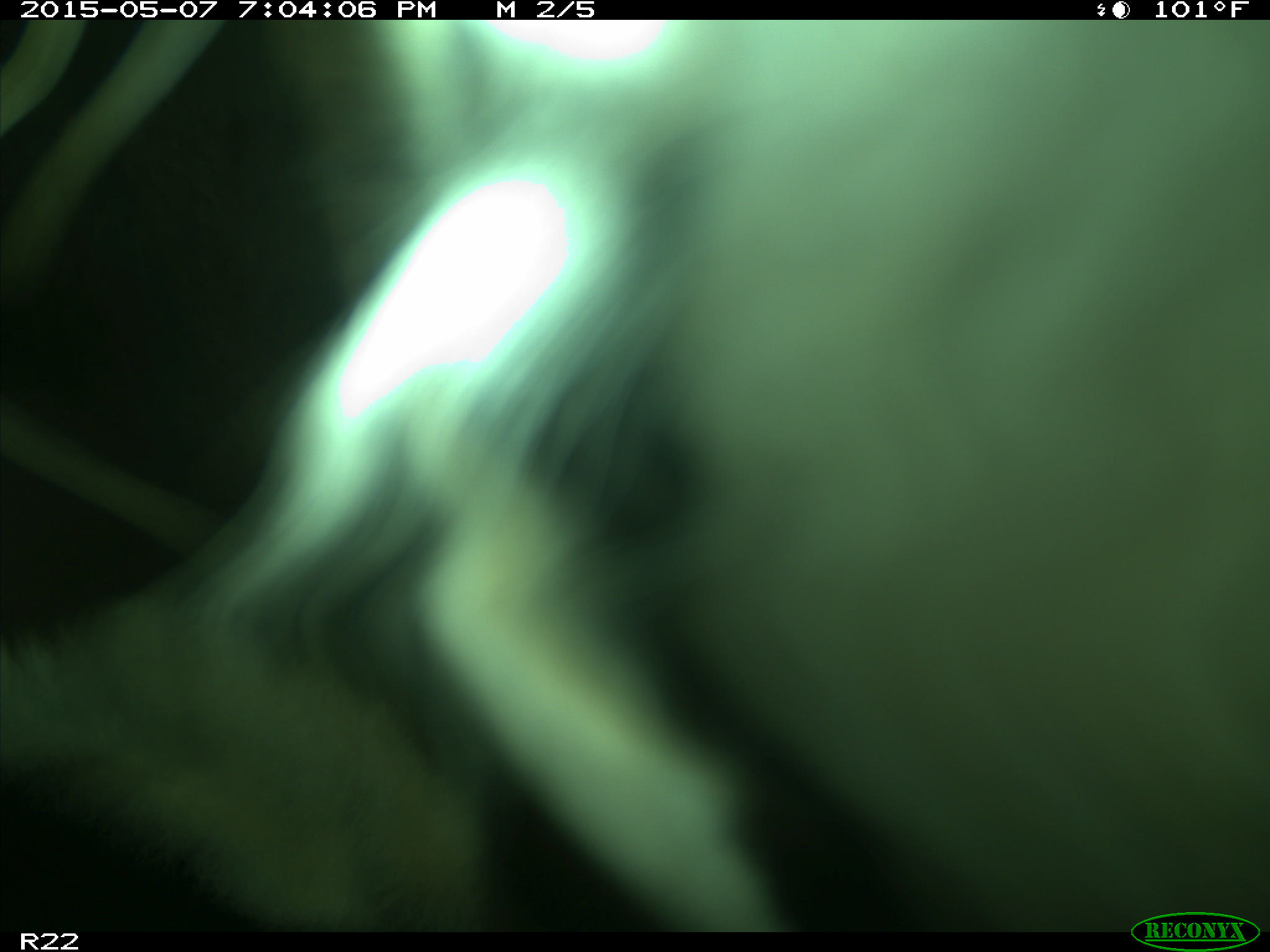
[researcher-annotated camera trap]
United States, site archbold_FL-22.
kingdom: Animalia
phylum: Chordata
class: Mammalia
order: Artiodactyla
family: Bovidae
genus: Bos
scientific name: Bos taurus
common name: domestic cow